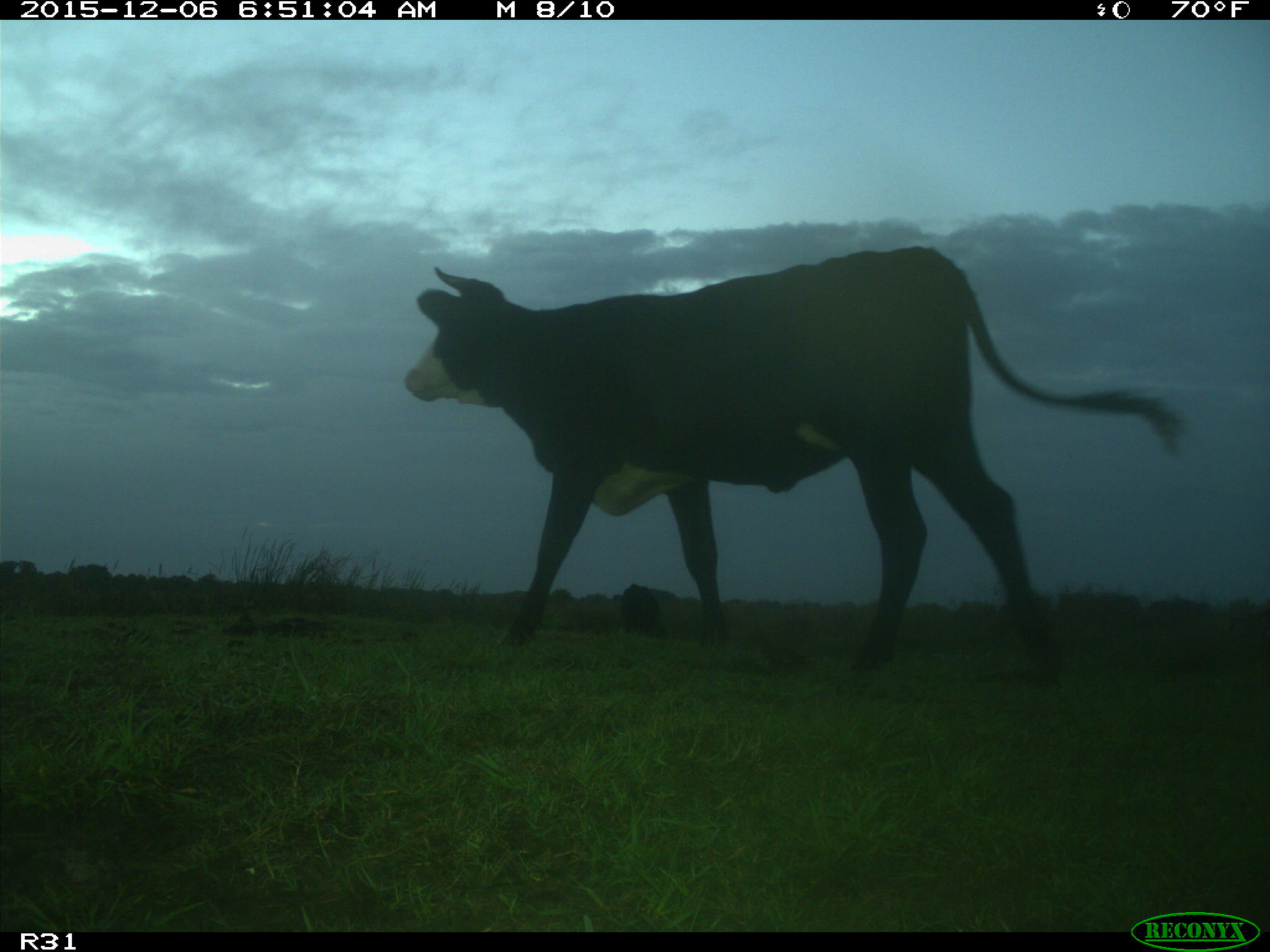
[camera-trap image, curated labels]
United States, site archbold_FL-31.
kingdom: Animalia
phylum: Chordata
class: Mammalia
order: Artiodactyla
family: Bovidae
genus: Bos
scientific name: Bos taurus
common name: domestic cow